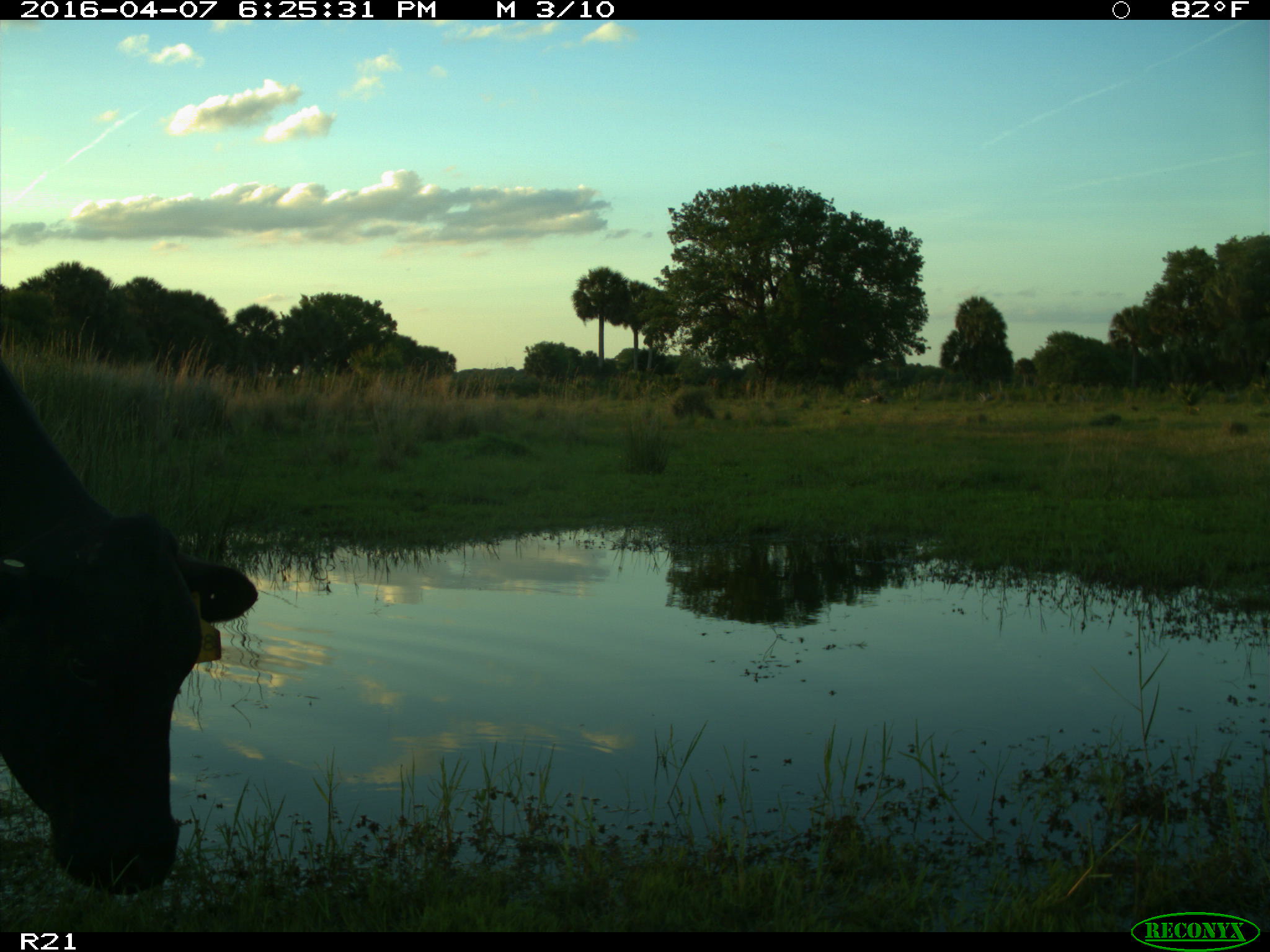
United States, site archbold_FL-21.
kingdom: Animalia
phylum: Chordata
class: Mammalia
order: Artiodactyla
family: Bovidae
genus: Bos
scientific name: Bos taurus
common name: domestic cow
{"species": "Bos taurus (domestic cow)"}